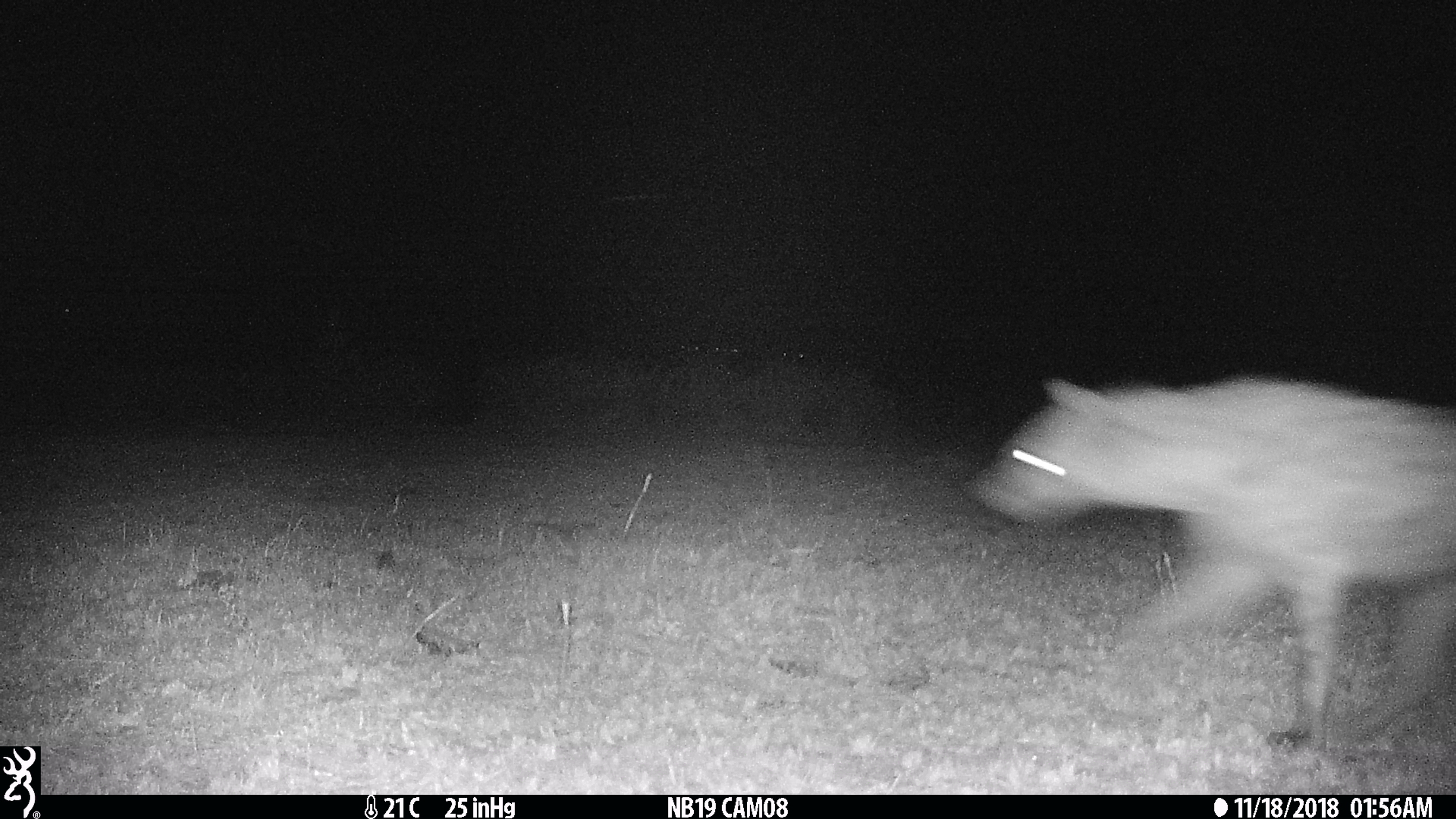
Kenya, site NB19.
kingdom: Animalia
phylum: Chordata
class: Mammalia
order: Carnivora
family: Hyaenidae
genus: Crocuta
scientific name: Crocuta crocuta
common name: spotted hyena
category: hyena spotted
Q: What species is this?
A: Hyena spotted (spotted hyena) (Crocuta crocuta).